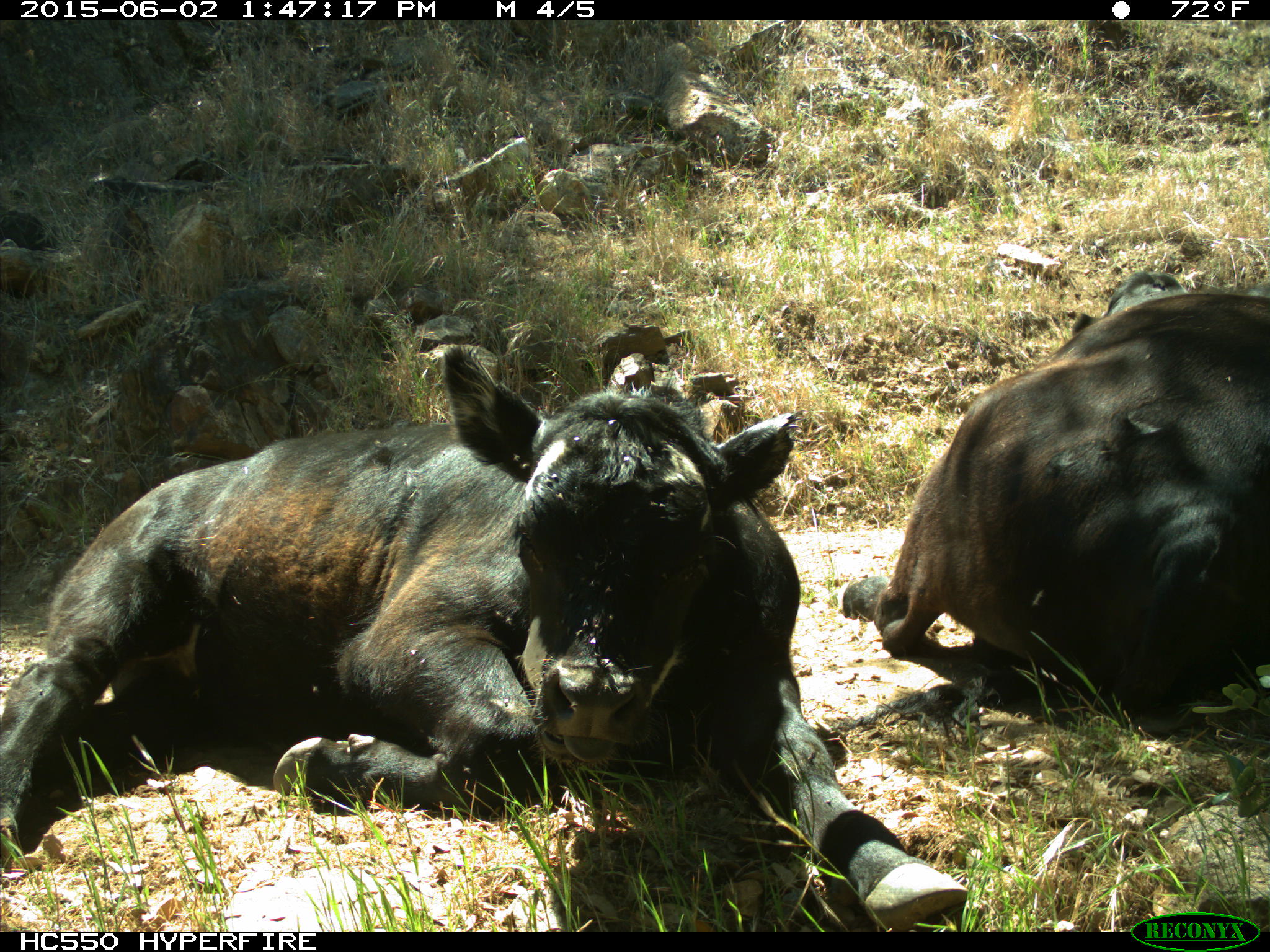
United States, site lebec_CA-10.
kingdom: Animalia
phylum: Chordata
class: Mammalia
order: Artiodactyla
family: Bovidae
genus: Bos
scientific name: Bos taurus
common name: domestic cow